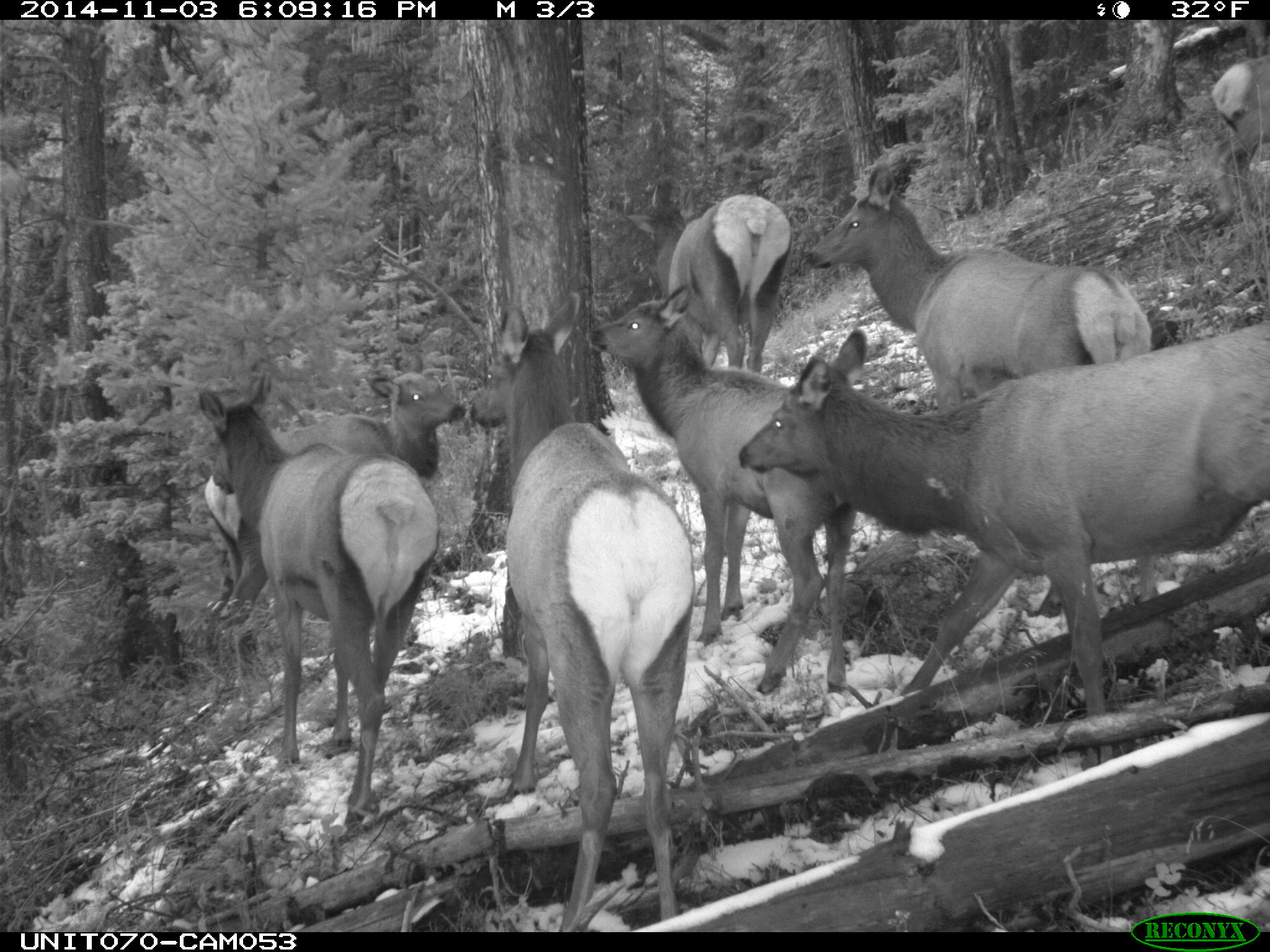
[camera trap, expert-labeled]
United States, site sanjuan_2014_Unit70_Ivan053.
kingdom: Animalia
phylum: Chordata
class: Mammalia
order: Artiodactyla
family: Cervidae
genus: Cervus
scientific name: Cervus elaphus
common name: red deer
Cervus elaphus (red deer).